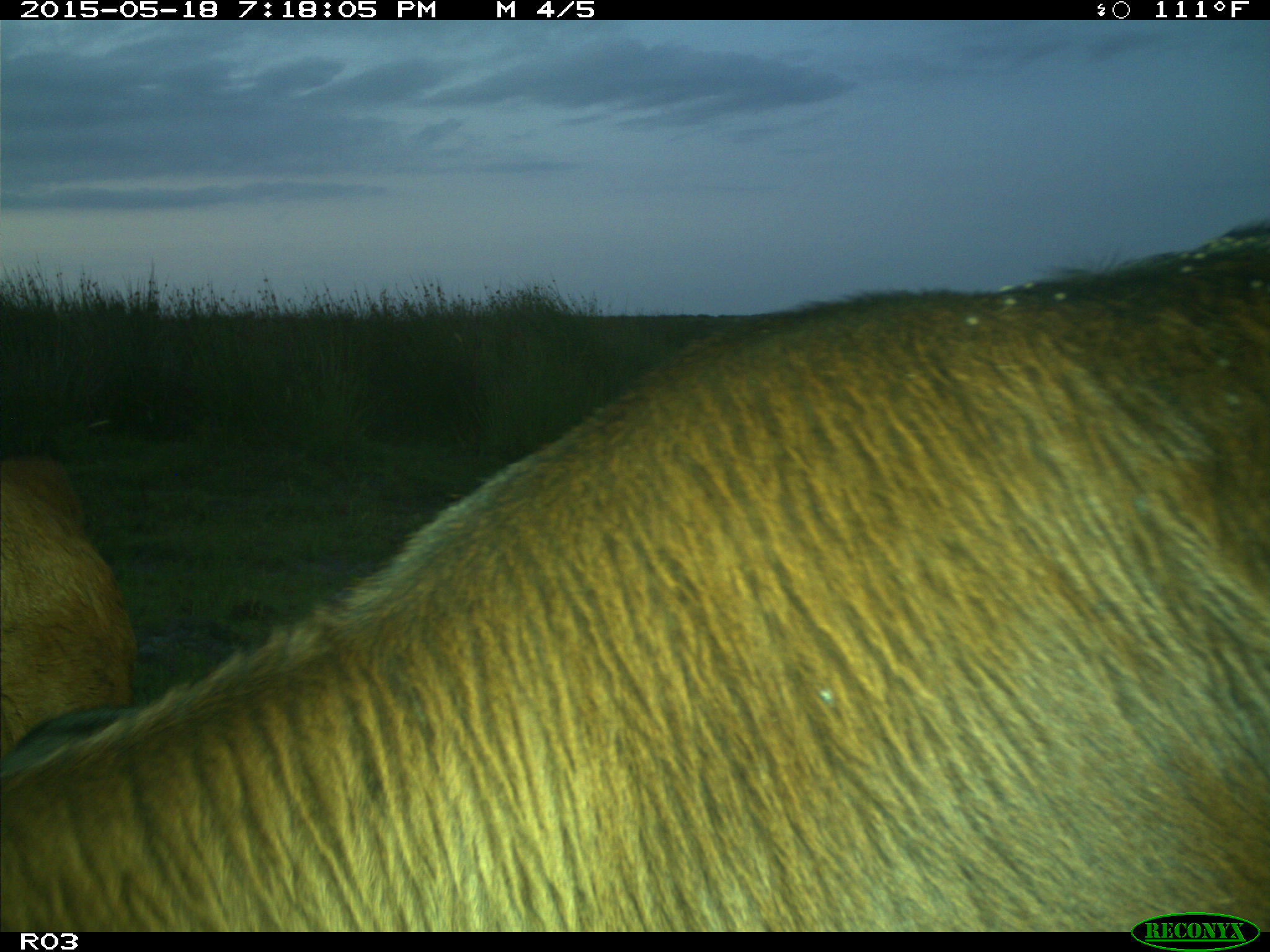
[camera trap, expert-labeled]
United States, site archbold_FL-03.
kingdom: Animalia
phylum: Chordata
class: Mammalia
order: Artiodactyla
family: Bovidae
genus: Bos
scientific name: Bos taurus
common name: domestic cow